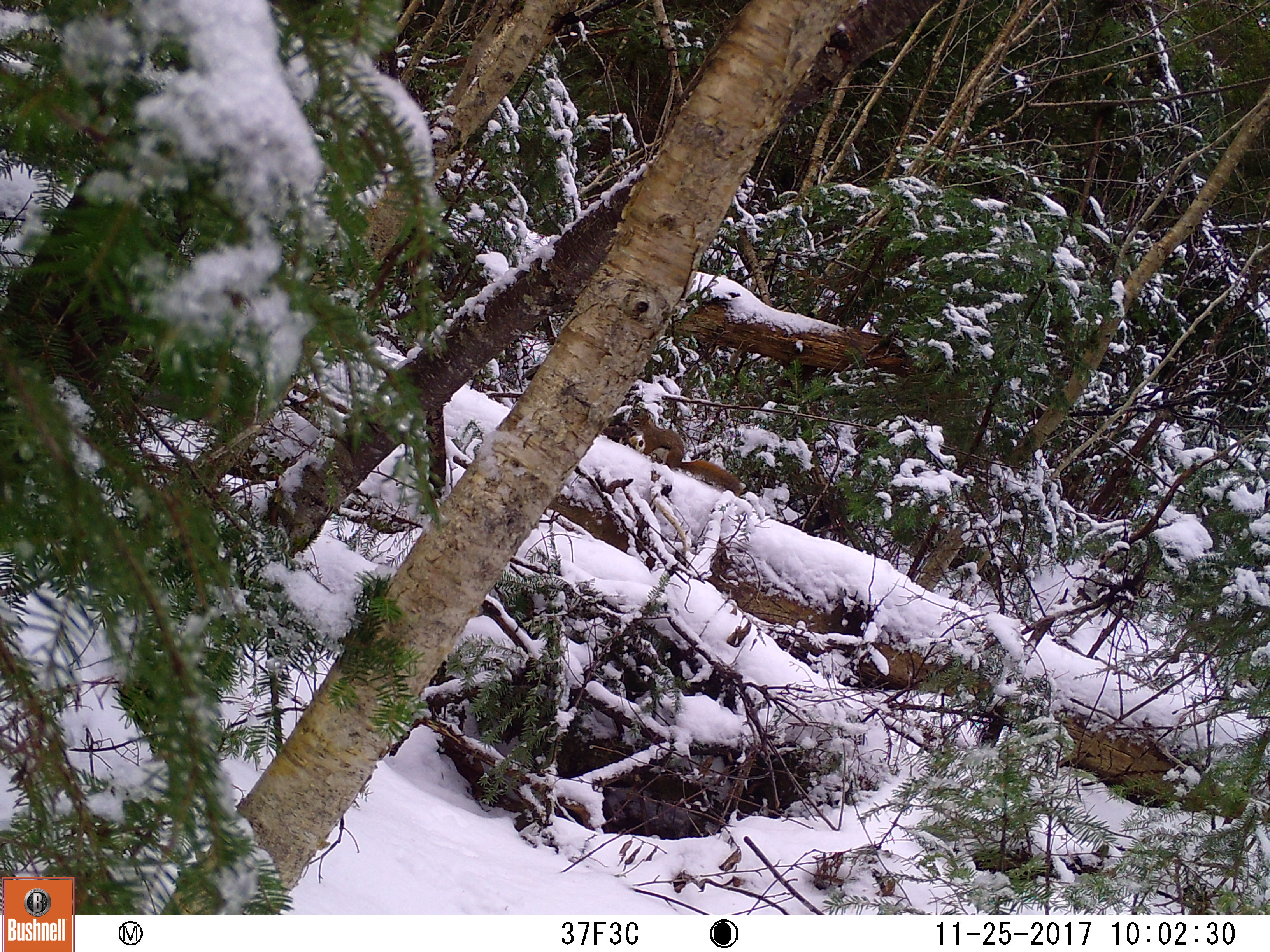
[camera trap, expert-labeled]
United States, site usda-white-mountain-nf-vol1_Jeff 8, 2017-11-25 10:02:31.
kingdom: Animalia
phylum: Chordata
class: Mammalia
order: Rodentia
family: Sciuridae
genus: Tamiasciurus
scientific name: Tamiasciurus hudsonicus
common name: red squirrel